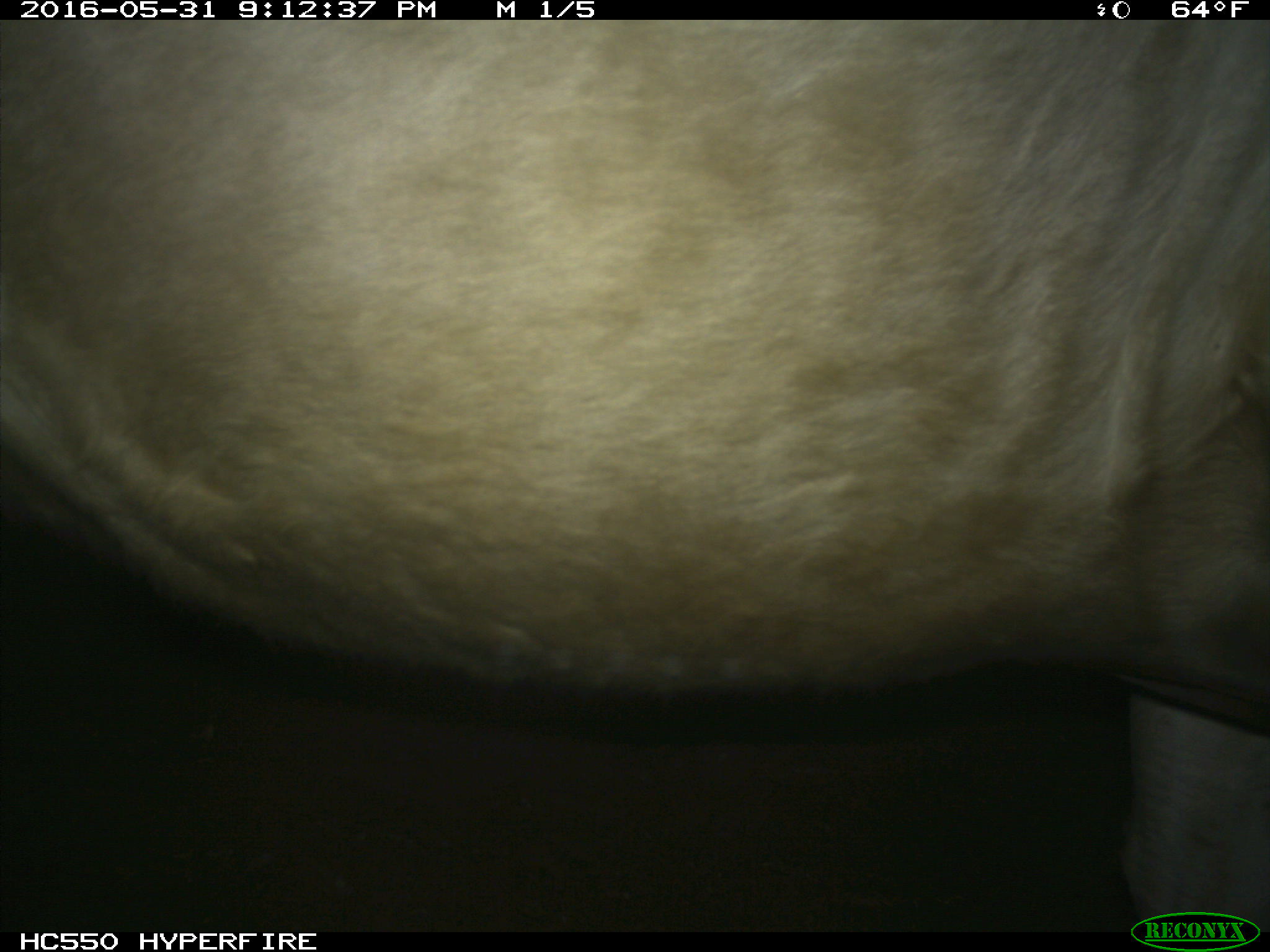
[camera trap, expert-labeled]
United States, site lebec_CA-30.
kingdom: Animalia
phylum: Chordata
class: Mammalia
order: Artiodactyla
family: Bovidae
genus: Bos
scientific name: Bos taurus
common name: domestic cow